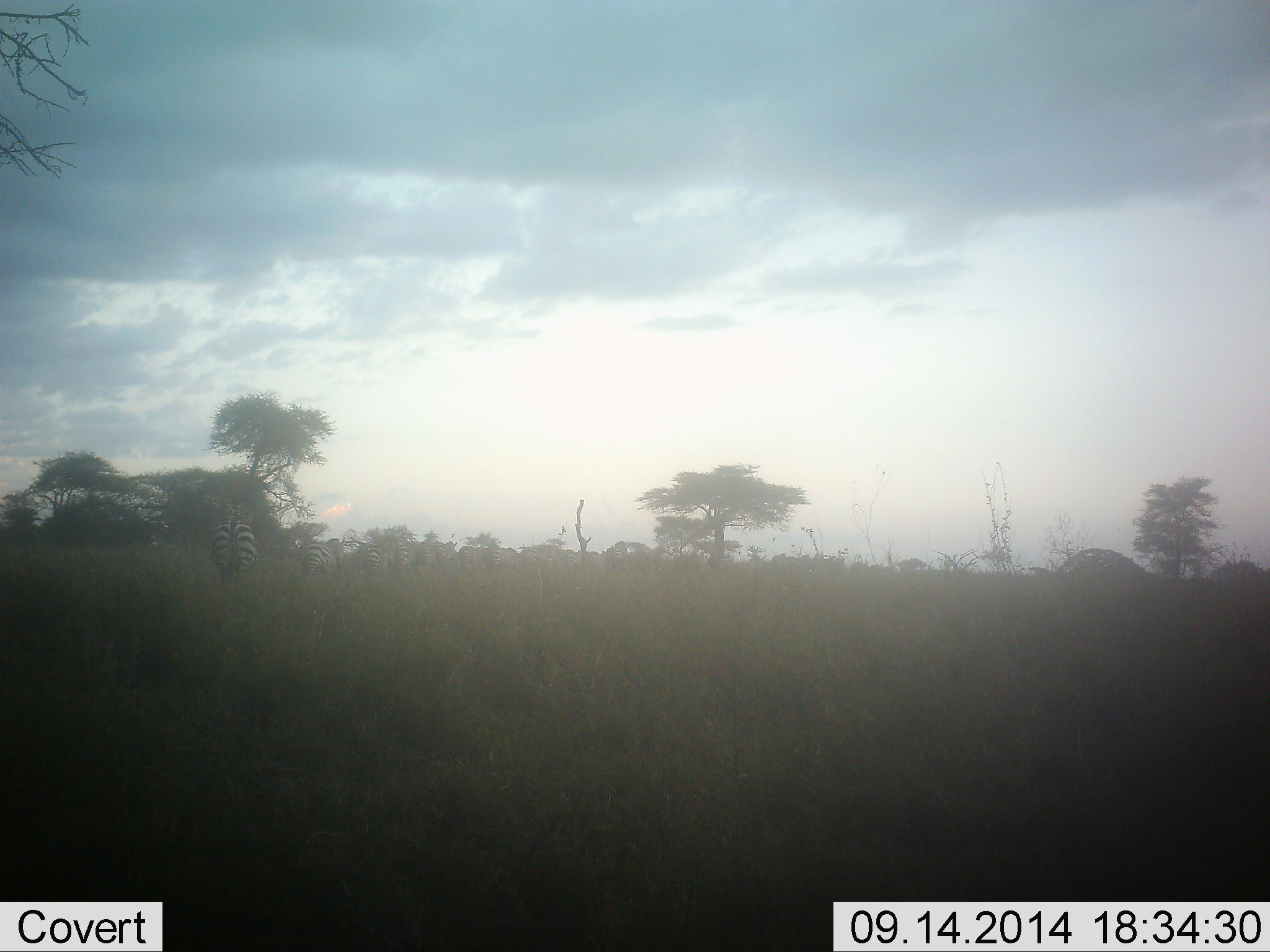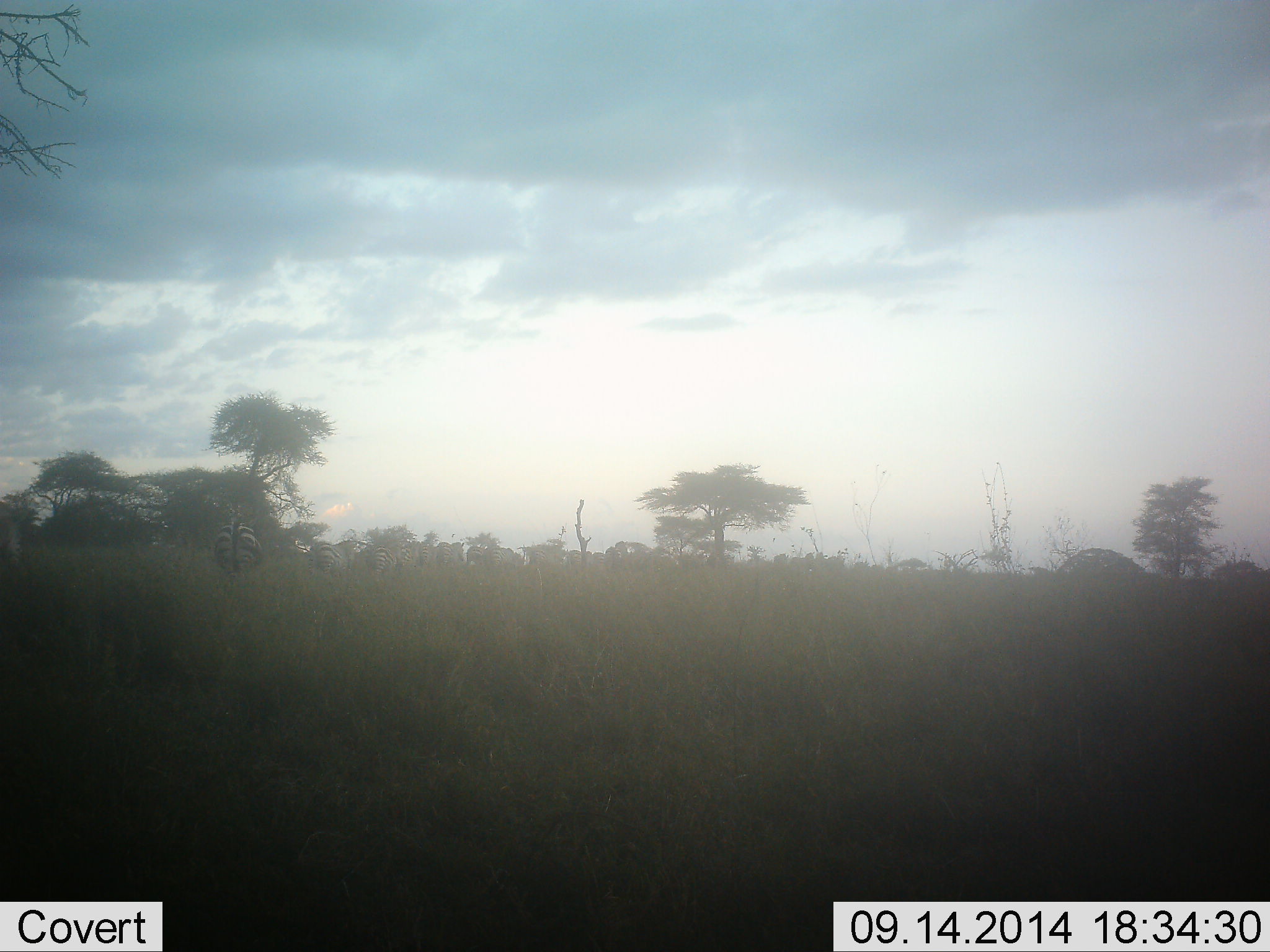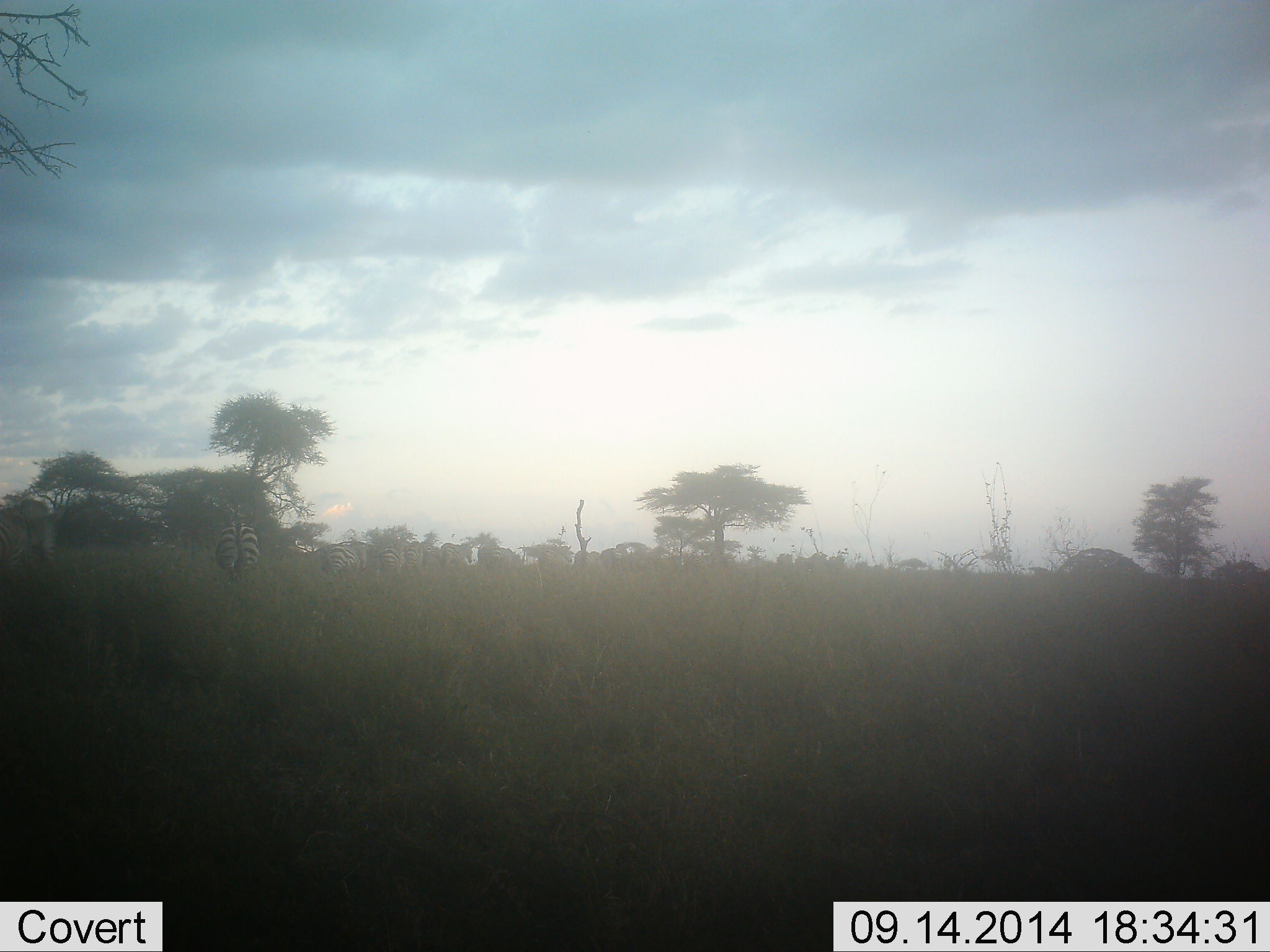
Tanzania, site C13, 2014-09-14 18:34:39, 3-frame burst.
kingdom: Animalia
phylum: Chordata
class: Mammalia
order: Perissodactyla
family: Equidae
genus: Equus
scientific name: Equus quagga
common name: plains zebra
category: zebra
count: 11-50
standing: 10%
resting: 0%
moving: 90%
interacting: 0%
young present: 0%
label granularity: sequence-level